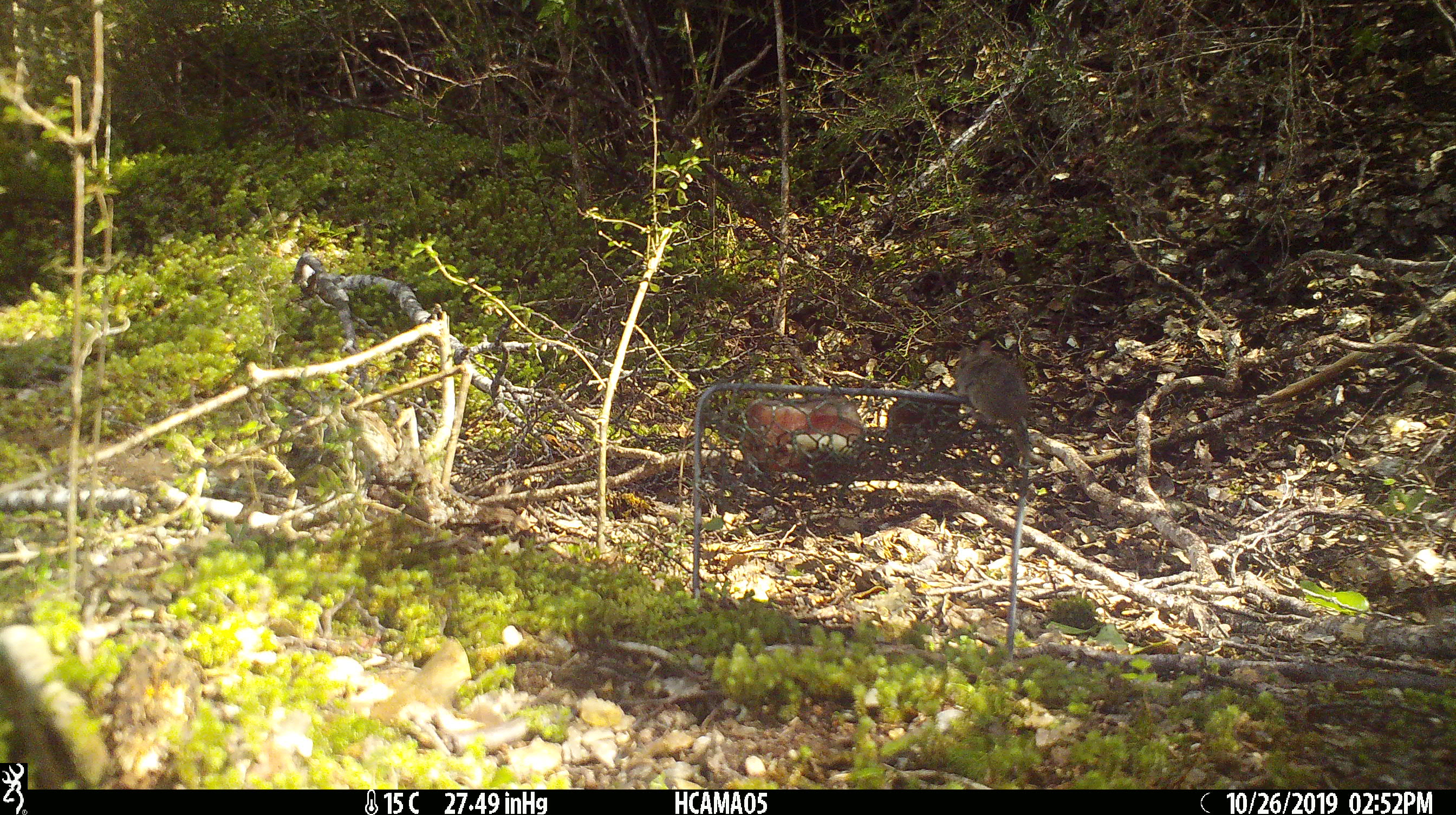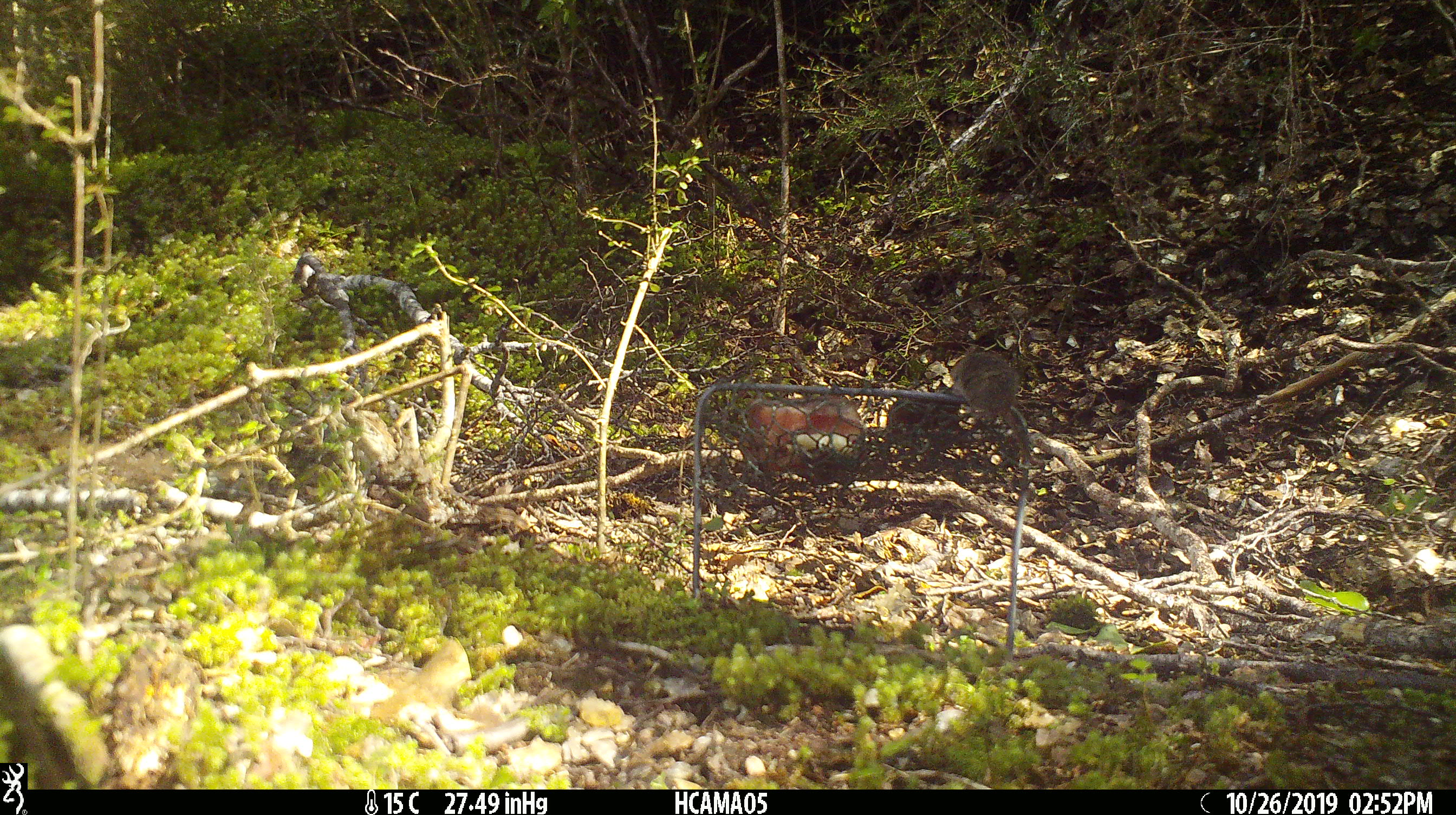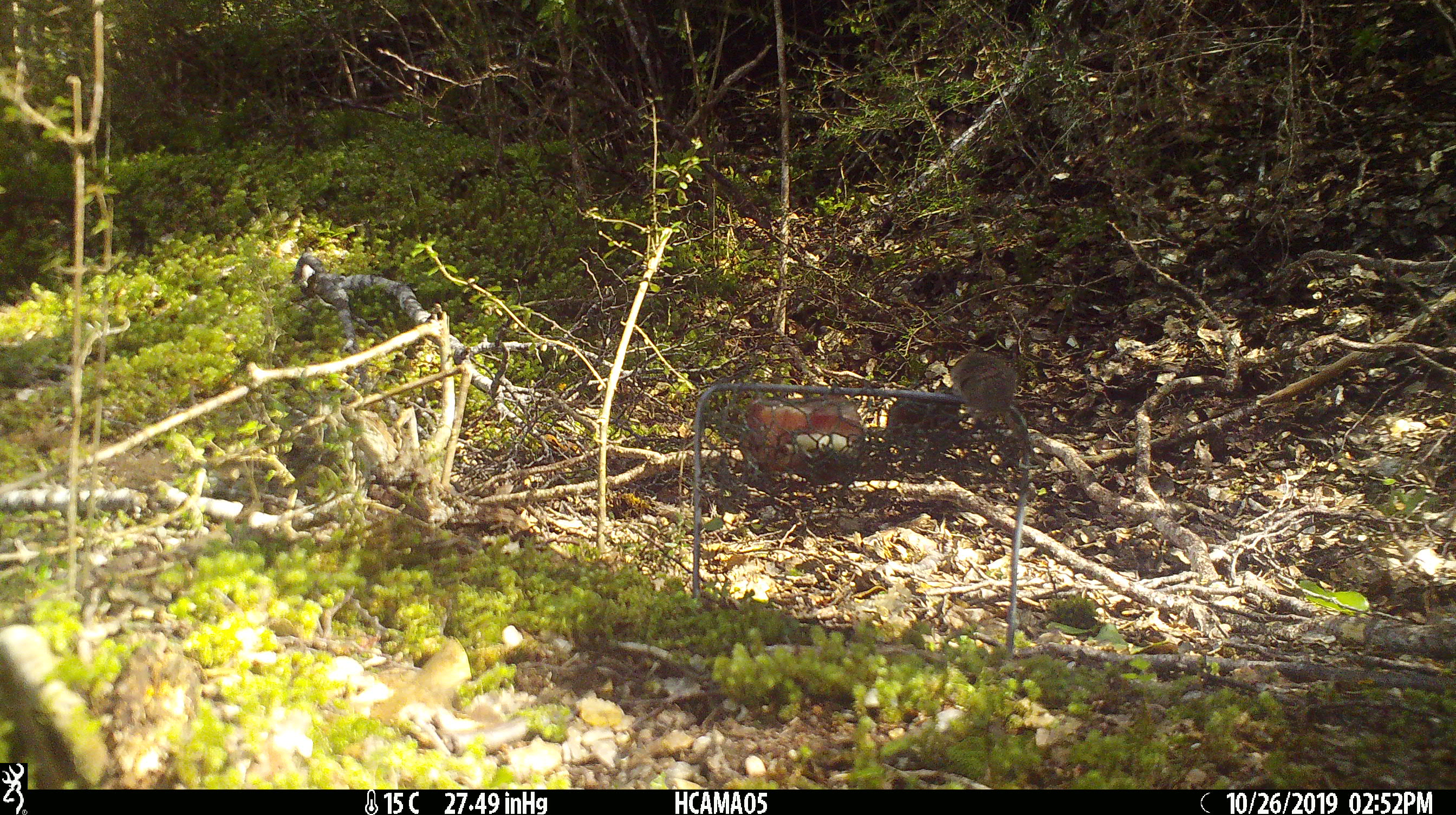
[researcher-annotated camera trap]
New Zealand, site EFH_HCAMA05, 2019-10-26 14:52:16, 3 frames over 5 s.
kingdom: Animalia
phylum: Chordata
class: Mammalia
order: Rodentia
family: Muridae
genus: Mus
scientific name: Mus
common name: mouse